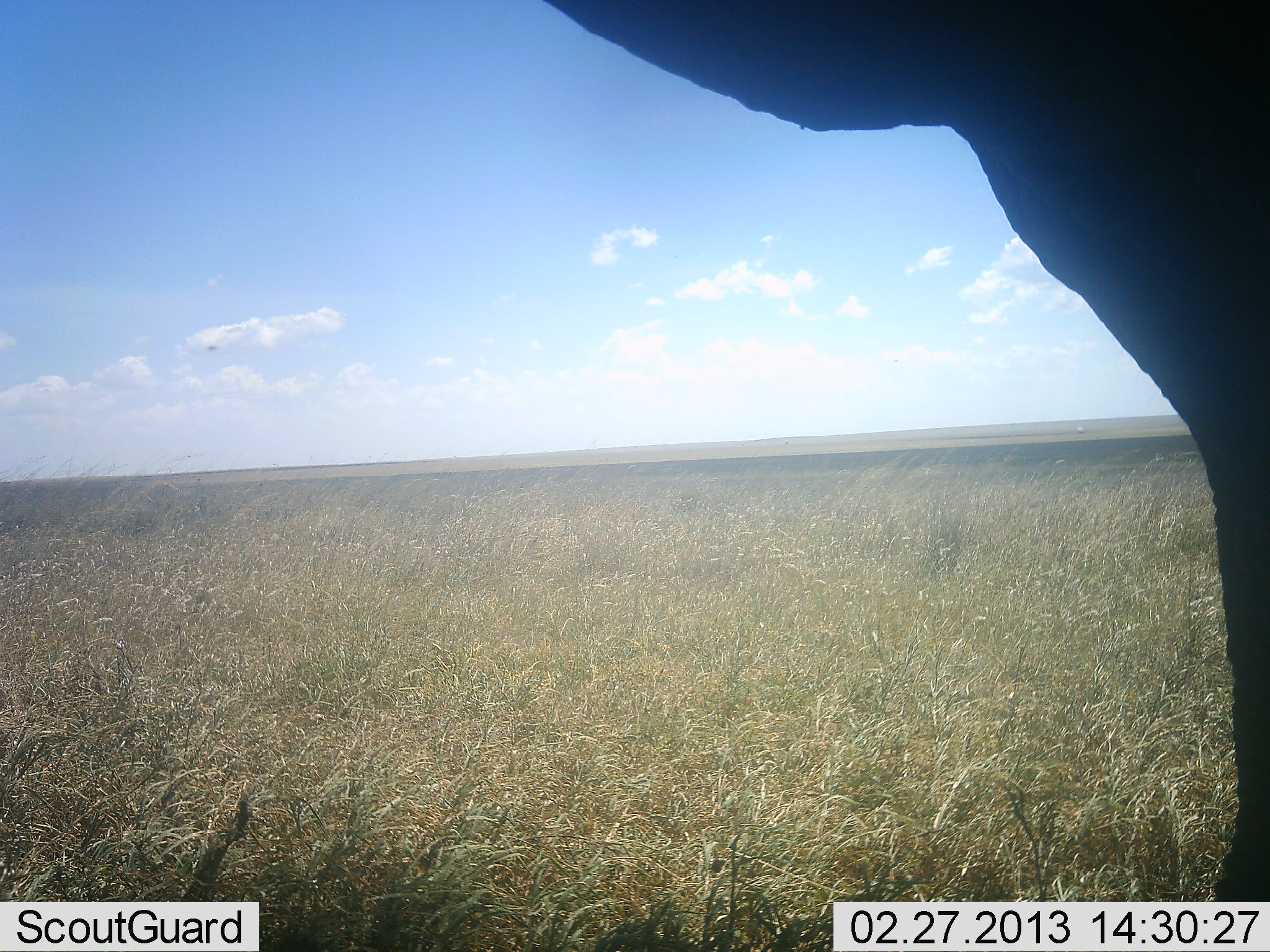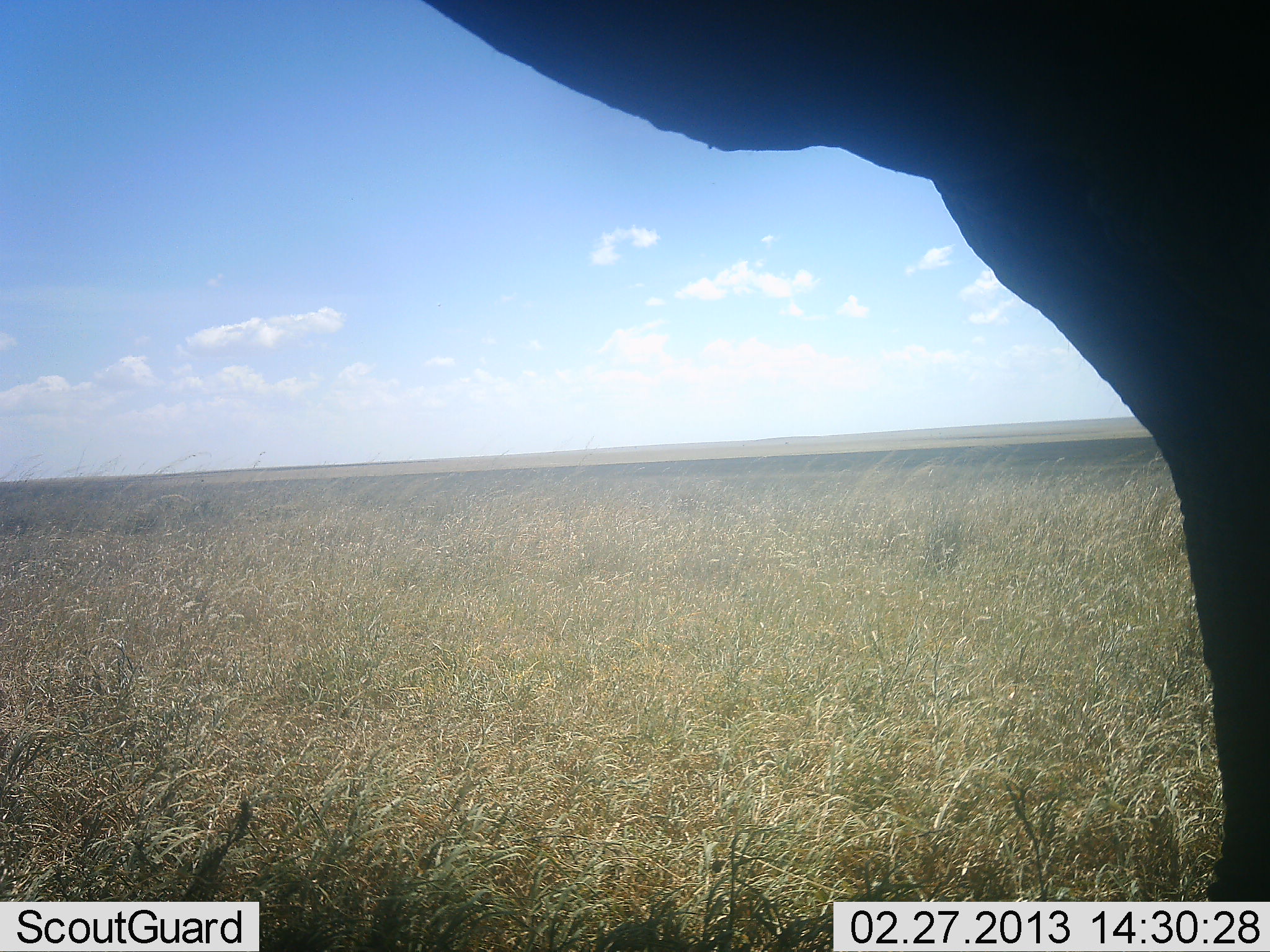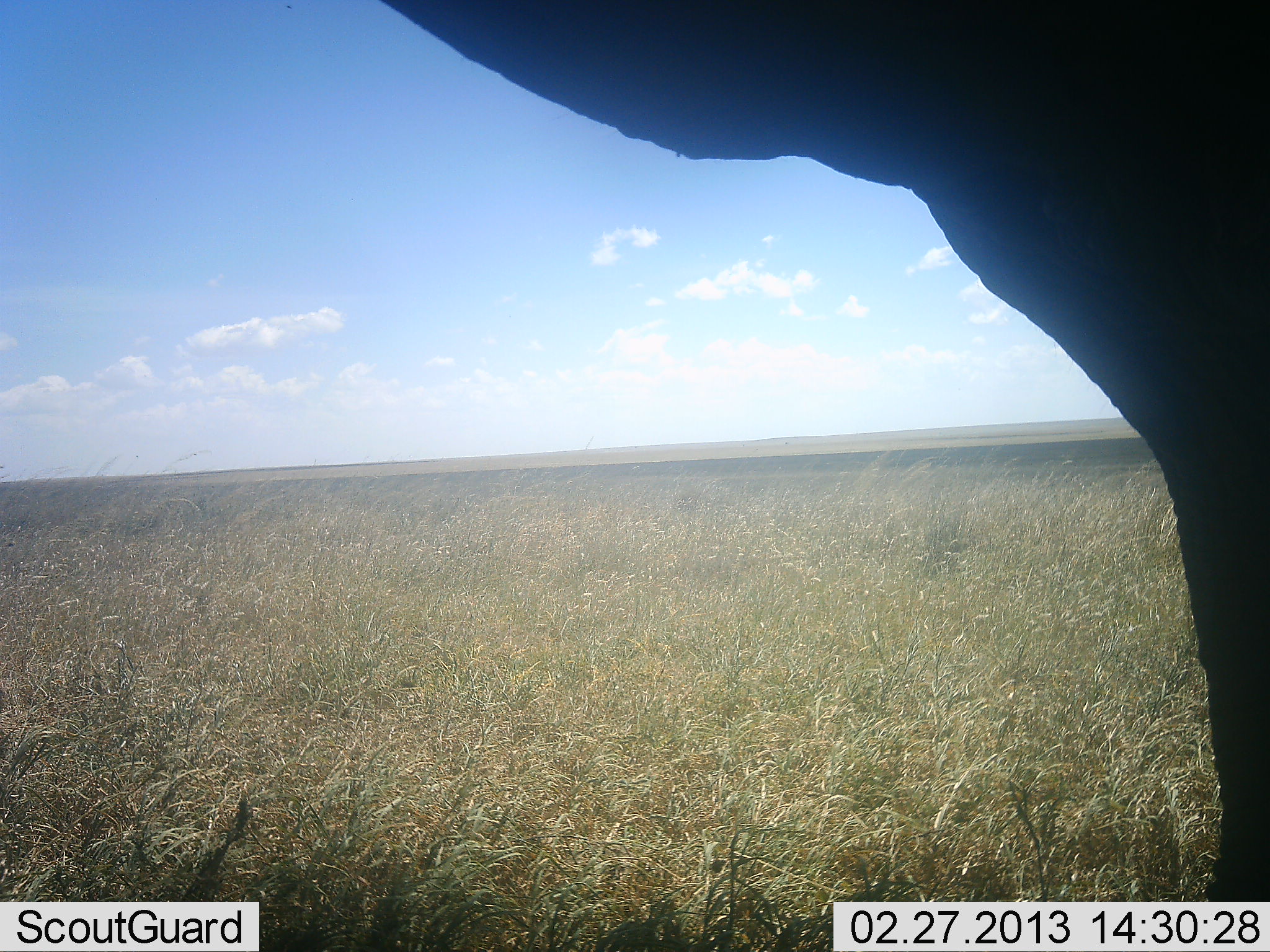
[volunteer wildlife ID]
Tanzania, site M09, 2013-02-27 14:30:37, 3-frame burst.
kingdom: Animalia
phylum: Chordata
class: Mammalia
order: Proboscidea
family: Elephantidae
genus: Loxodonta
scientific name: Loxodonta africana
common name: african bush elephant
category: elephant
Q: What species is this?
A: Elephant (african bush elephant) (Loxodonta africana).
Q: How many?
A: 1.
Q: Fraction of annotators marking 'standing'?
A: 94%.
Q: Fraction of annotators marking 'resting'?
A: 0%.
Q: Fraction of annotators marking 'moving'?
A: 6%.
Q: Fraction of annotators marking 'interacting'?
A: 0%.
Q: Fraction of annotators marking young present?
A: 0%.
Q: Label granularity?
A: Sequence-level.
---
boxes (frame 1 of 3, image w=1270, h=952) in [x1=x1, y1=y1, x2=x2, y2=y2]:
animal: [x1=544, y1=0, x2=1270, y2=901]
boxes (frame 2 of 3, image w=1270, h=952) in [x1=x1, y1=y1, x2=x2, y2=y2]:
animal: [x1=421, y1=0, x2=1270, y2=902]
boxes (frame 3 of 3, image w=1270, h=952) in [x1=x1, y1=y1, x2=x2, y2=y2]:
animal: [x1=377, y1=0, x2=1270, y2=902]